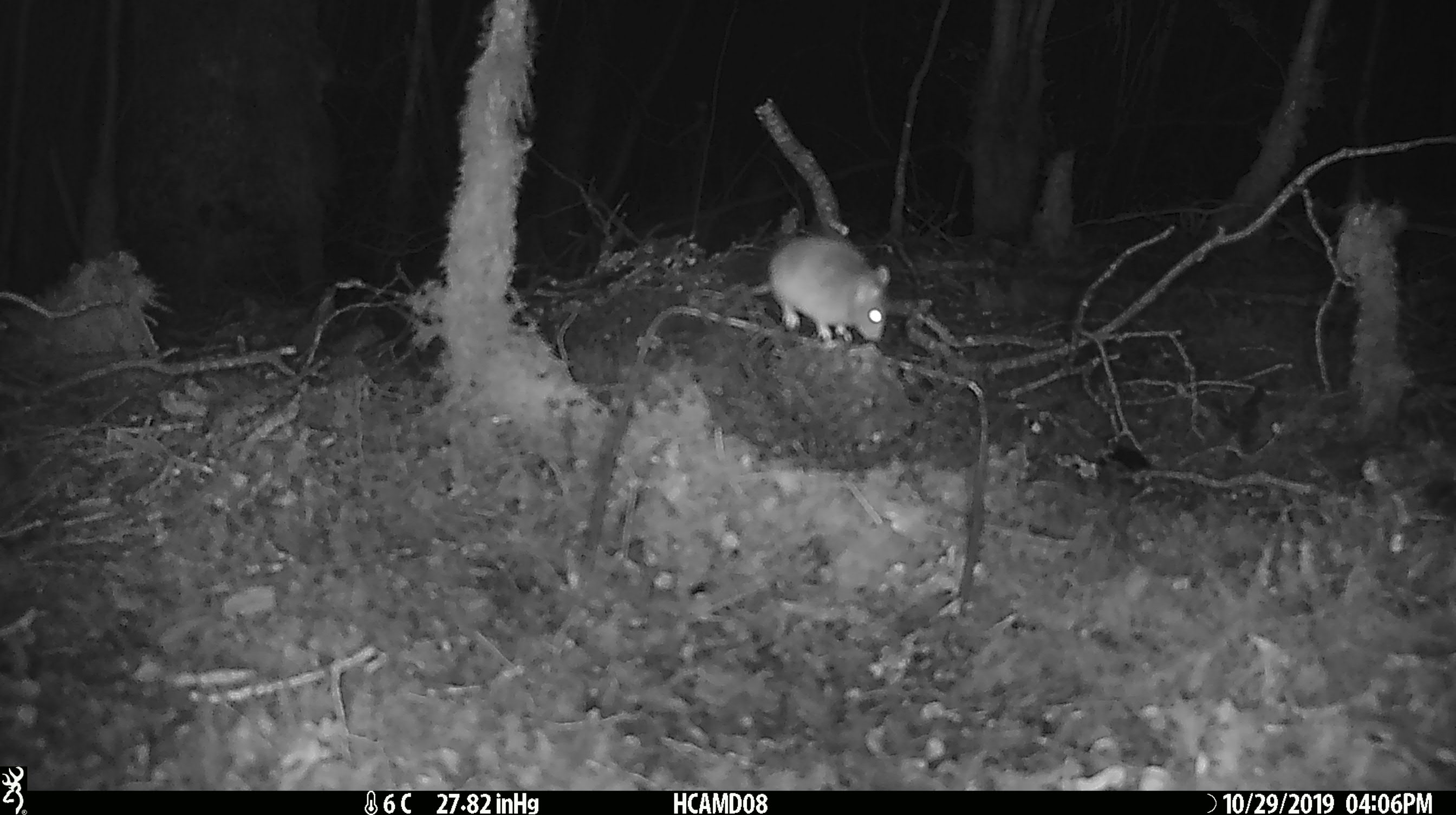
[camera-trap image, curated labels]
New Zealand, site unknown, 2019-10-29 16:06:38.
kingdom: Animalia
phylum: Chordata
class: Mammalia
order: Rodentia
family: Muridae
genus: Mus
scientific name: Mus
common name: mouse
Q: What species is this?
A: Mouse (Mus).